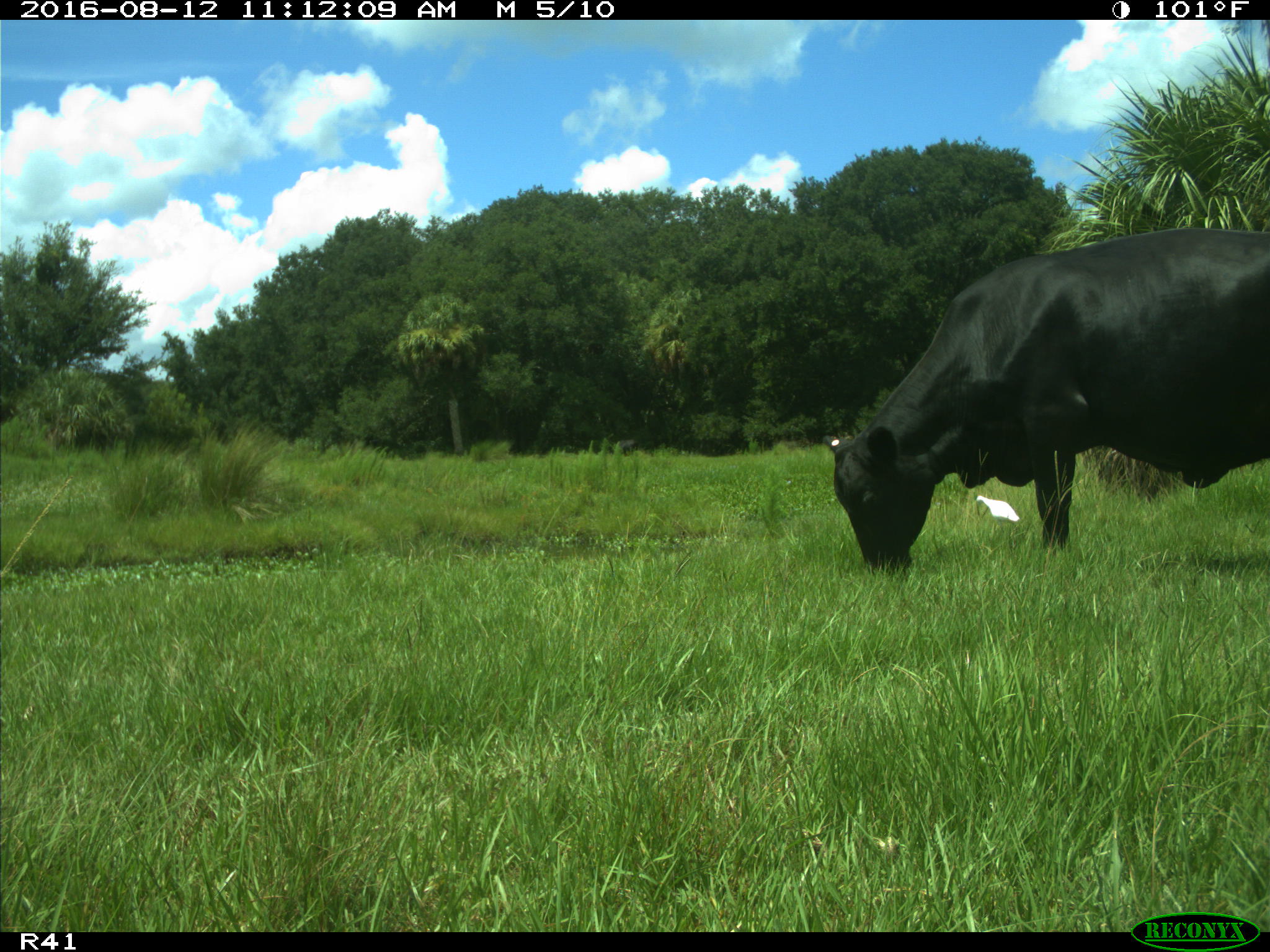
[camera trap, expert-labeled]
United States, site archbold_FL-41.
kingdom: Animalia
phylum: Chordata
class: Mammalia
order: Artiodactyla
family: Bovidae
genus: Bos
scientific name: Bos taurus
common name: domestic cow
Bos taurus (domestic cow).